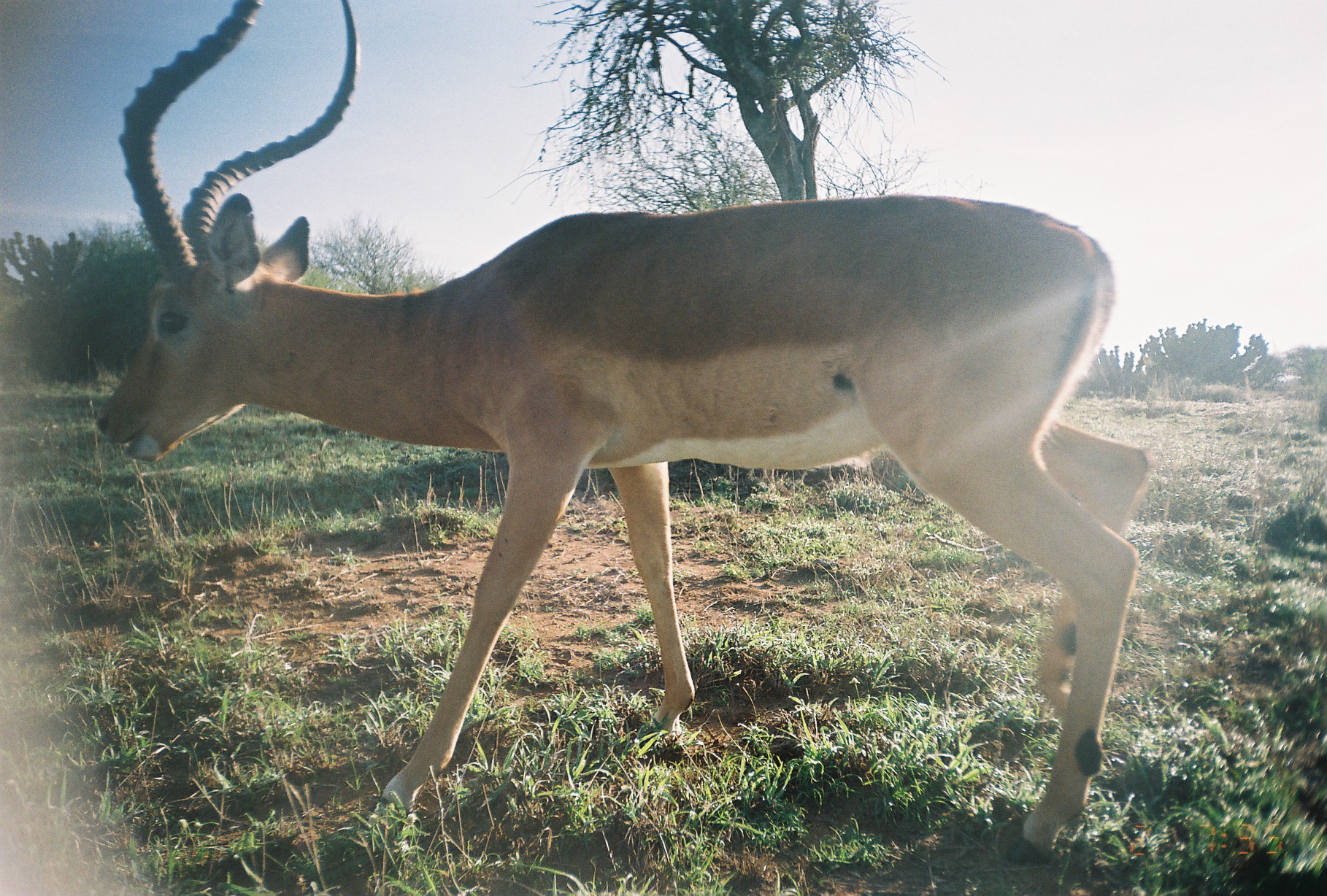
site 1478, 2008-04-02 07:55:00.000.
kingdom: Animalia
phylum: Chordata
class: Mammalia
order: Artiodactyla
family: Bovidae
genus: Aepyceros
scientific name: Aepyceros melampus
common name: impala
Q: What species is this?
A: Aepyceros melampus (impala).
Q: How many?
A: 1.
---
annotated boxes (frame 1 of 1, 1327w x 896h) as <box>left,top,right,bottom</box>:
aepyceros melampus: <box>93,0,1152,868</box>